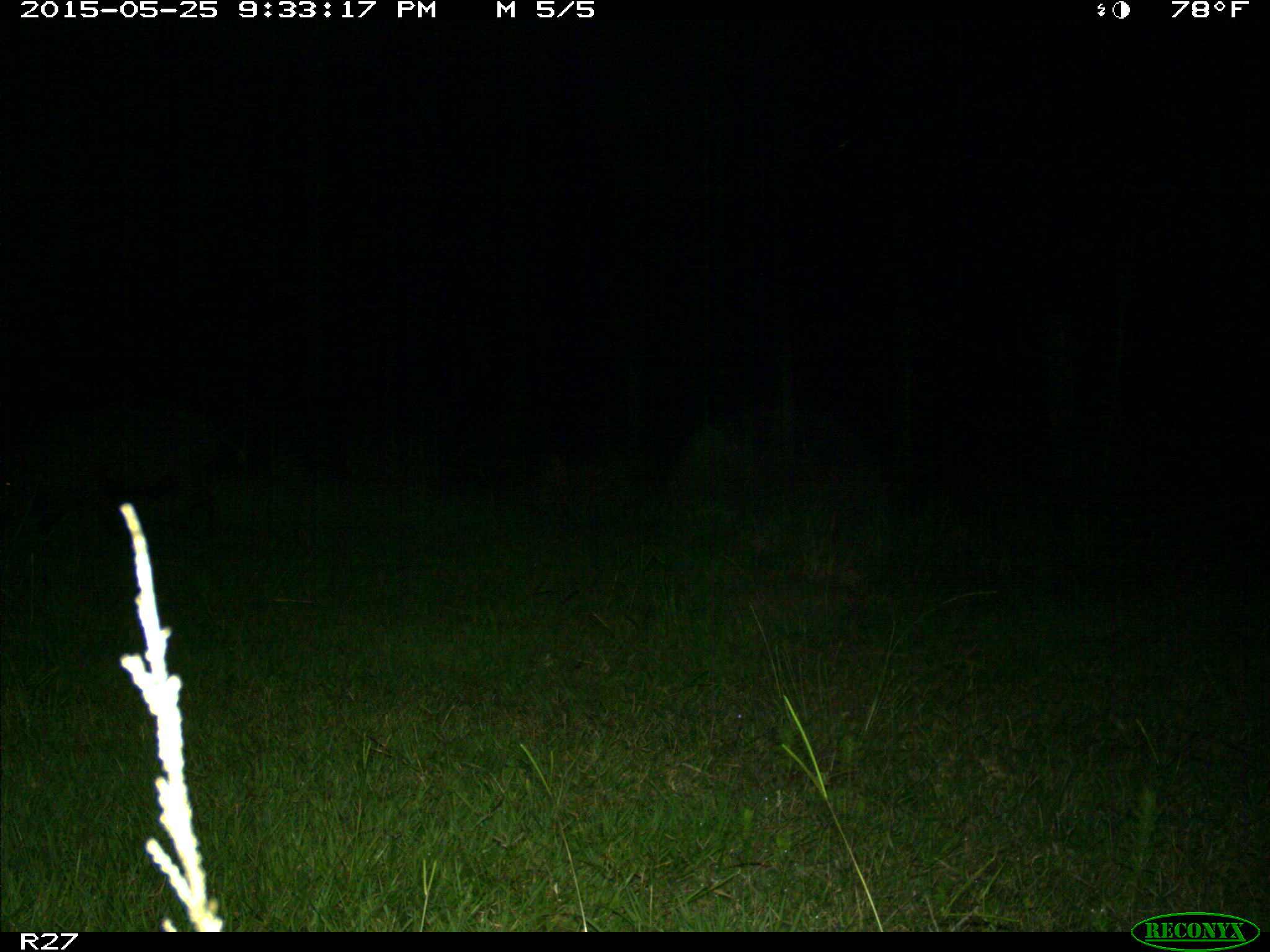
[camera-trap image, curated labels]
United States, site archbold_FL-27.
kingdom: Animalia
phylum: Chordata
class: Mammalia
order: Artiodactyla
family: Suidae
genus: Sus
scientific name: Sus scrofa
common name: wild boar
Sus scrofa (wild boar).